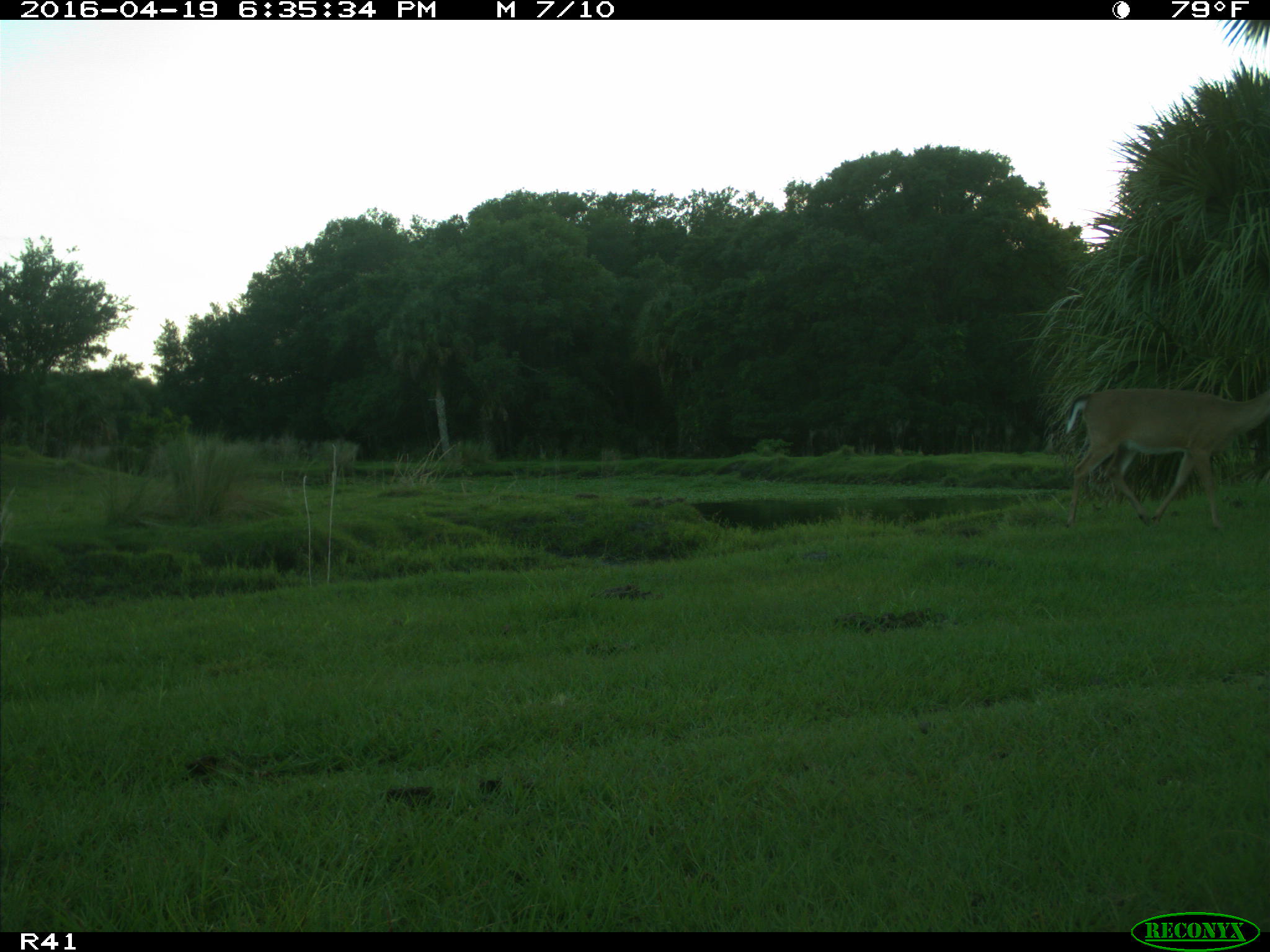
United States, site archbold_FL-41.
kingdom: Animalia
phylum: Chordata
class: Mammalia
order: Artiodactyla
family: Cervidae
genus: Odocoileus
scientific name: Odocoileus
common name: deer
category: unidentified deer